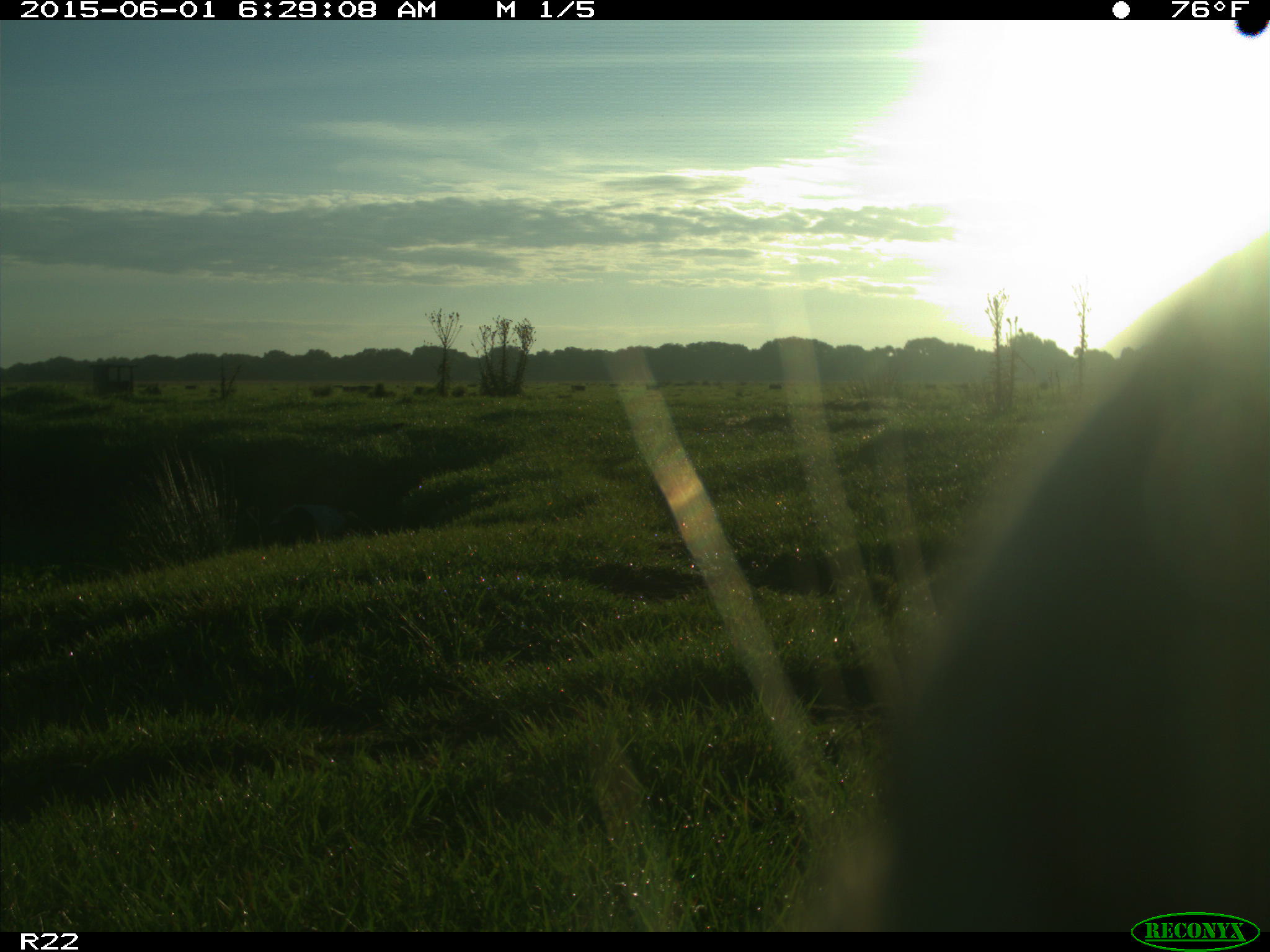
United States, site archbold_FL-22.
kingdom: Animalia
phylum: Chordata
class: Mammalia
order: Artiodactyla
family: Bovidae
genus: Bos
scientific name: Bos taurus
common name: domestic cow